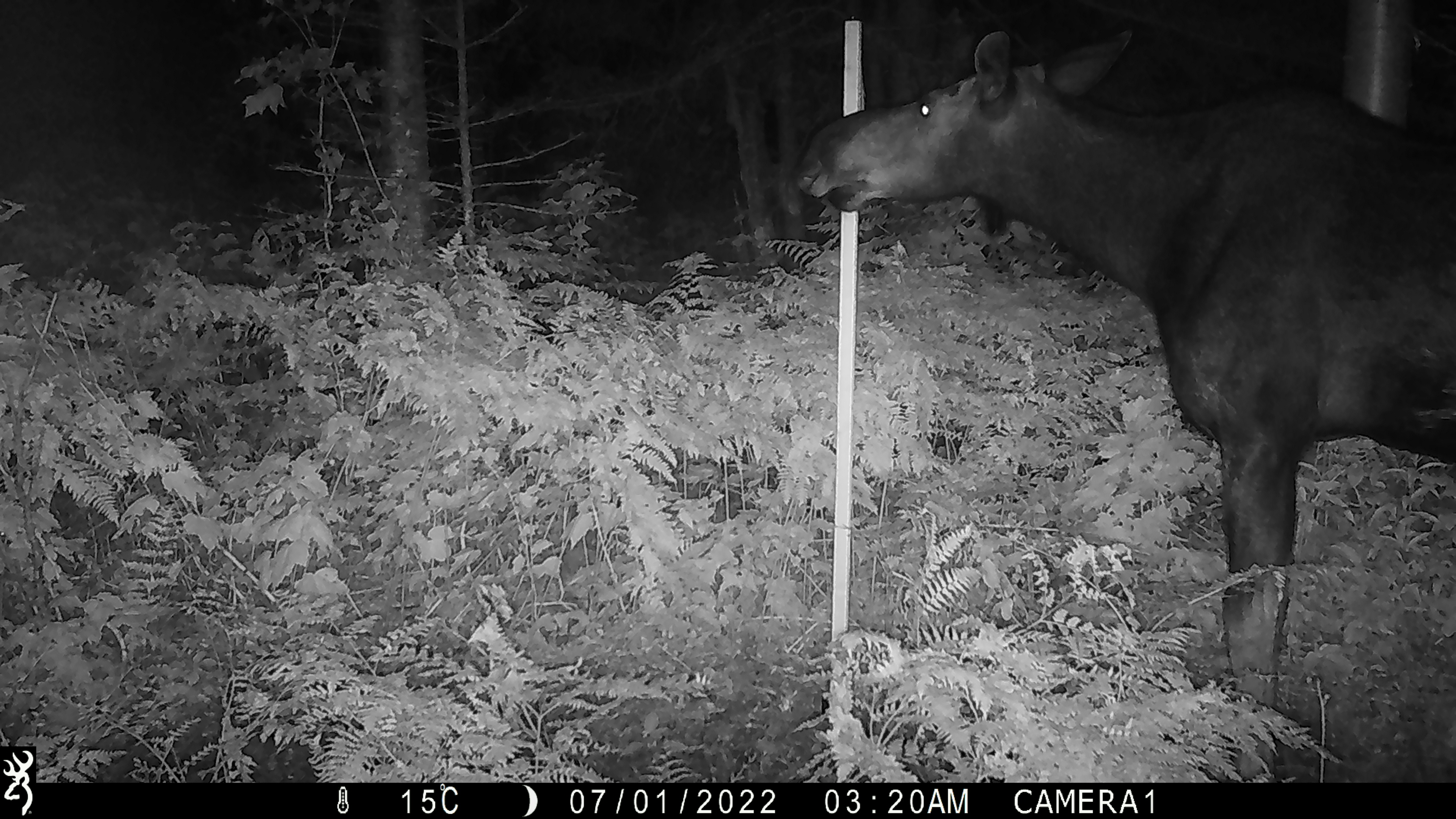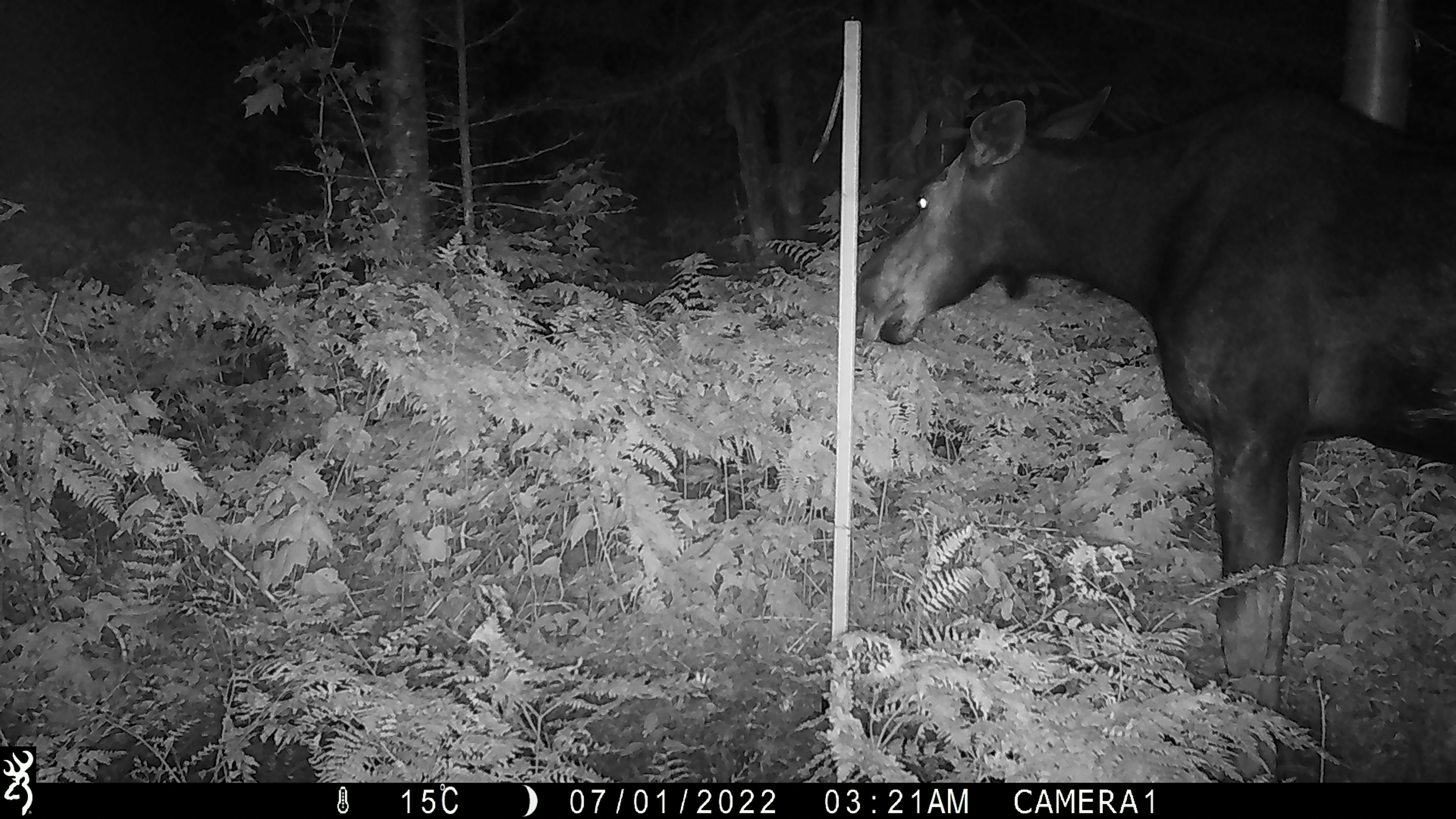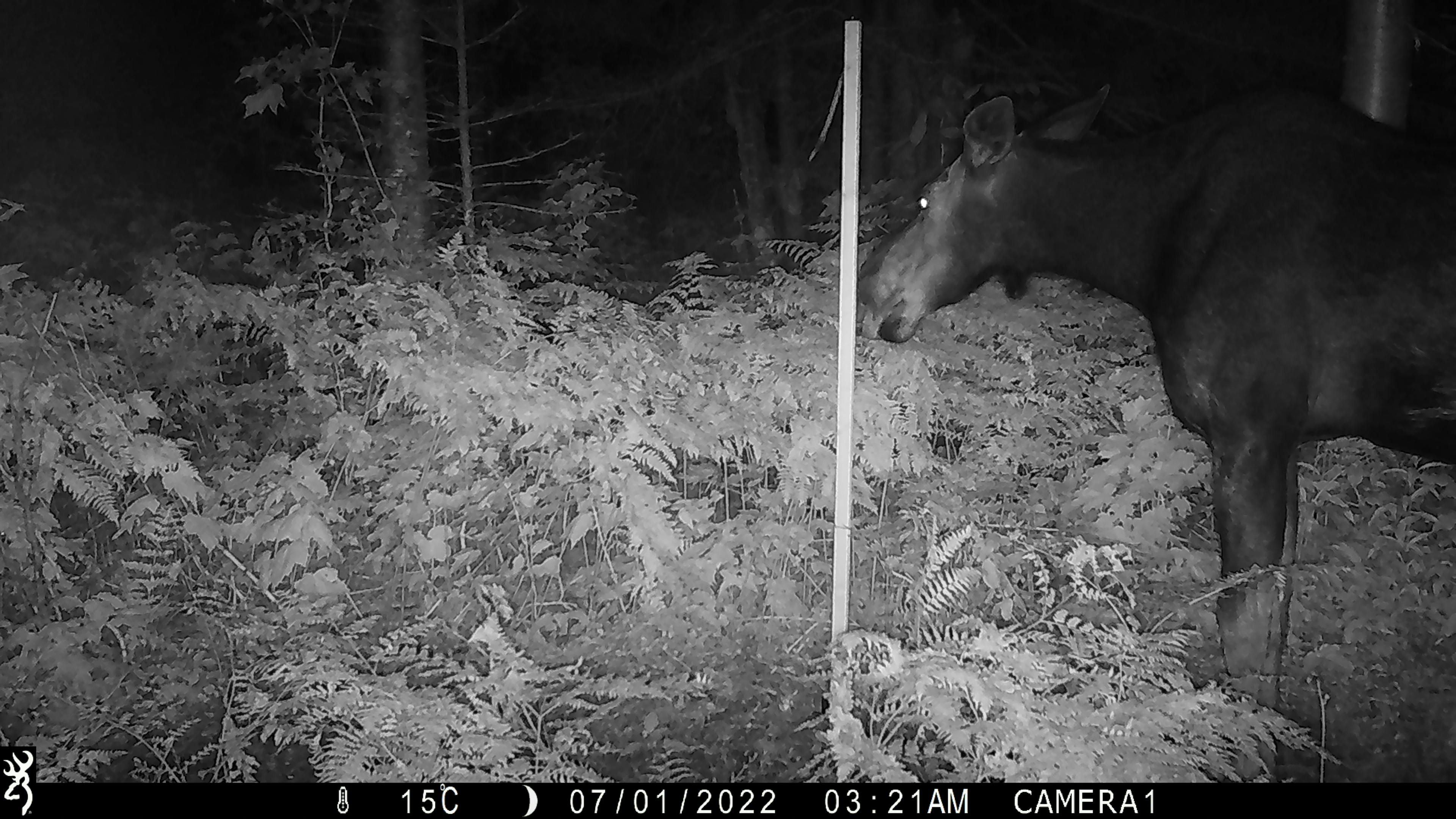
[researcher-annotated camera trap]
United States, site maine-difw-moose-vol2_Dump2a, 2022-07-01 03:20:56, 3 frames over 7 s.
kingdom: Animalia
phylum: Chordata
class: Mammalia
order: Artiodactyla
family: Cervidae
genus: Alces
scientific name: Alces alces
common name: moose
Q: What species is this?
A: Moose (Alces alces).